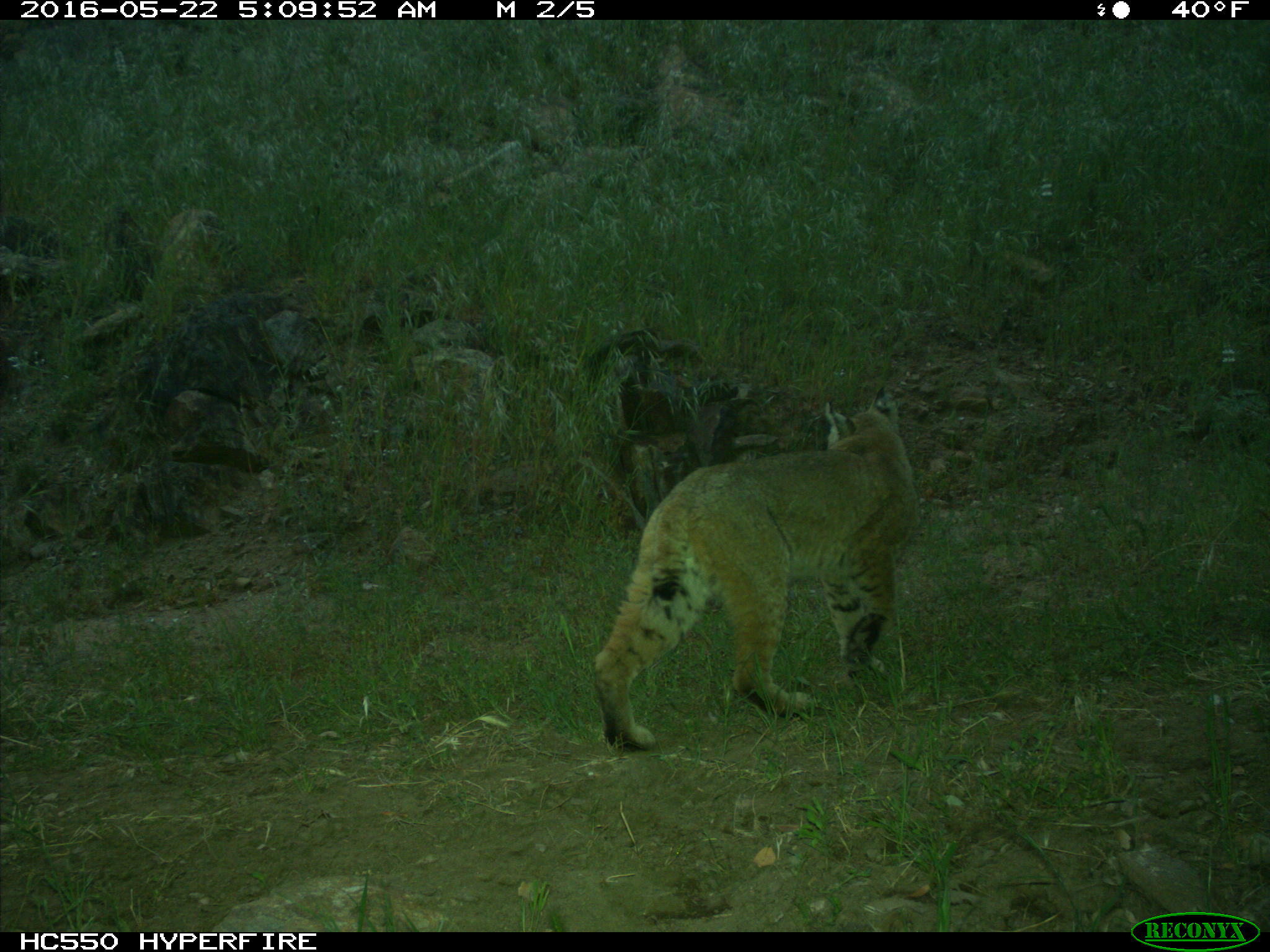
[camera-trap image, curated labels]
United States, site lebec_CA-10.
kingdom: Animalia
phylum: Chordata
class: Mammalia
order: Carnivora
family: Felidae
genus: Lynx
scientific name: Lynx rufus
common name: bobcat